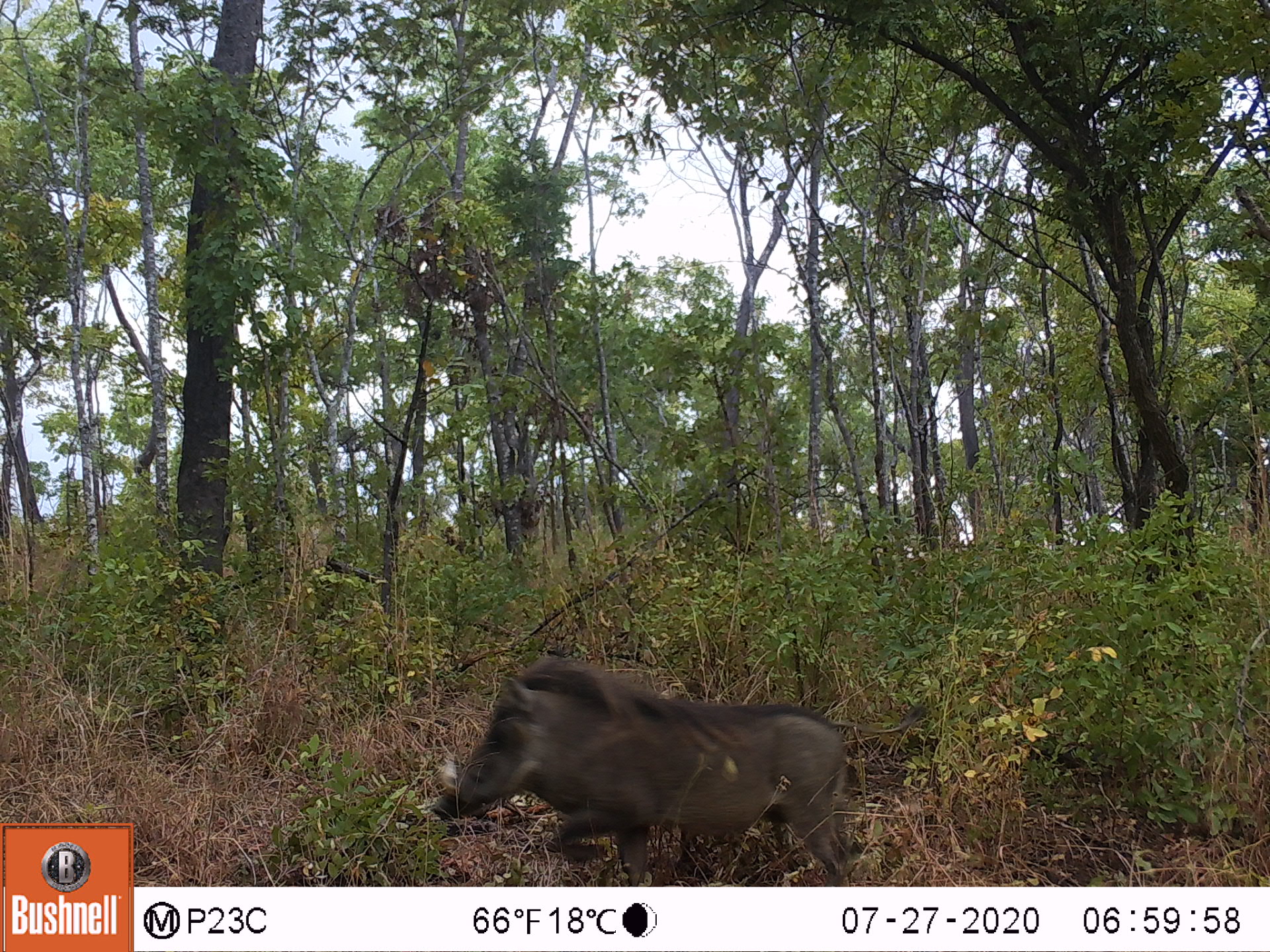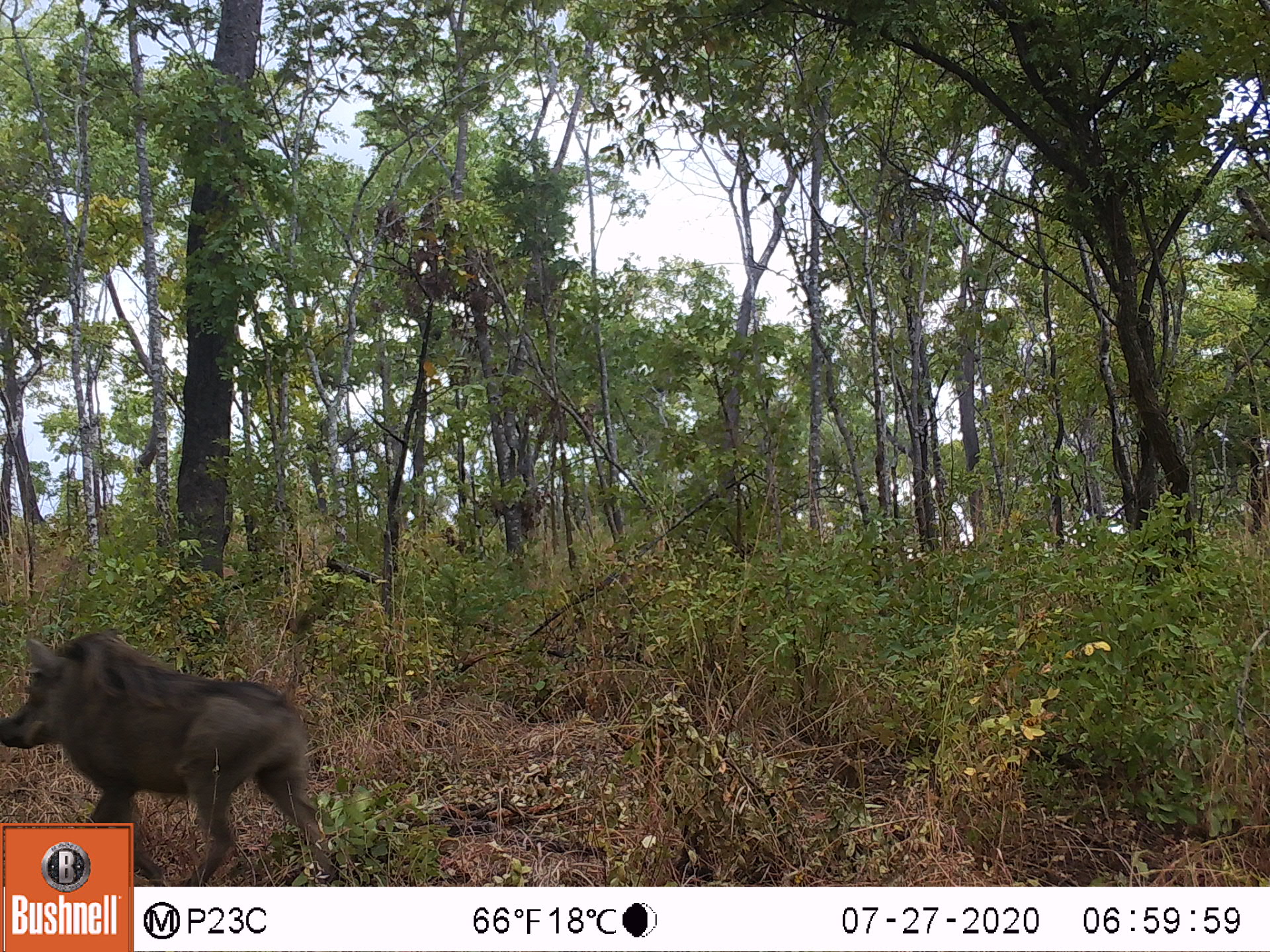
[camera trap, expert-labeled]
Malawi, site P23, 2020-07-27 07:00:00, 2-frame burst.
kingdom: Animalia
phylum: Chordata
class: Mammalia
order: Artiodactyla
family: Suidae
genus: Phacochoerus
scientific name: Phacochoerus africanus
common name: common warthog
Common warthog (Phacochoerus africanus), count 1.